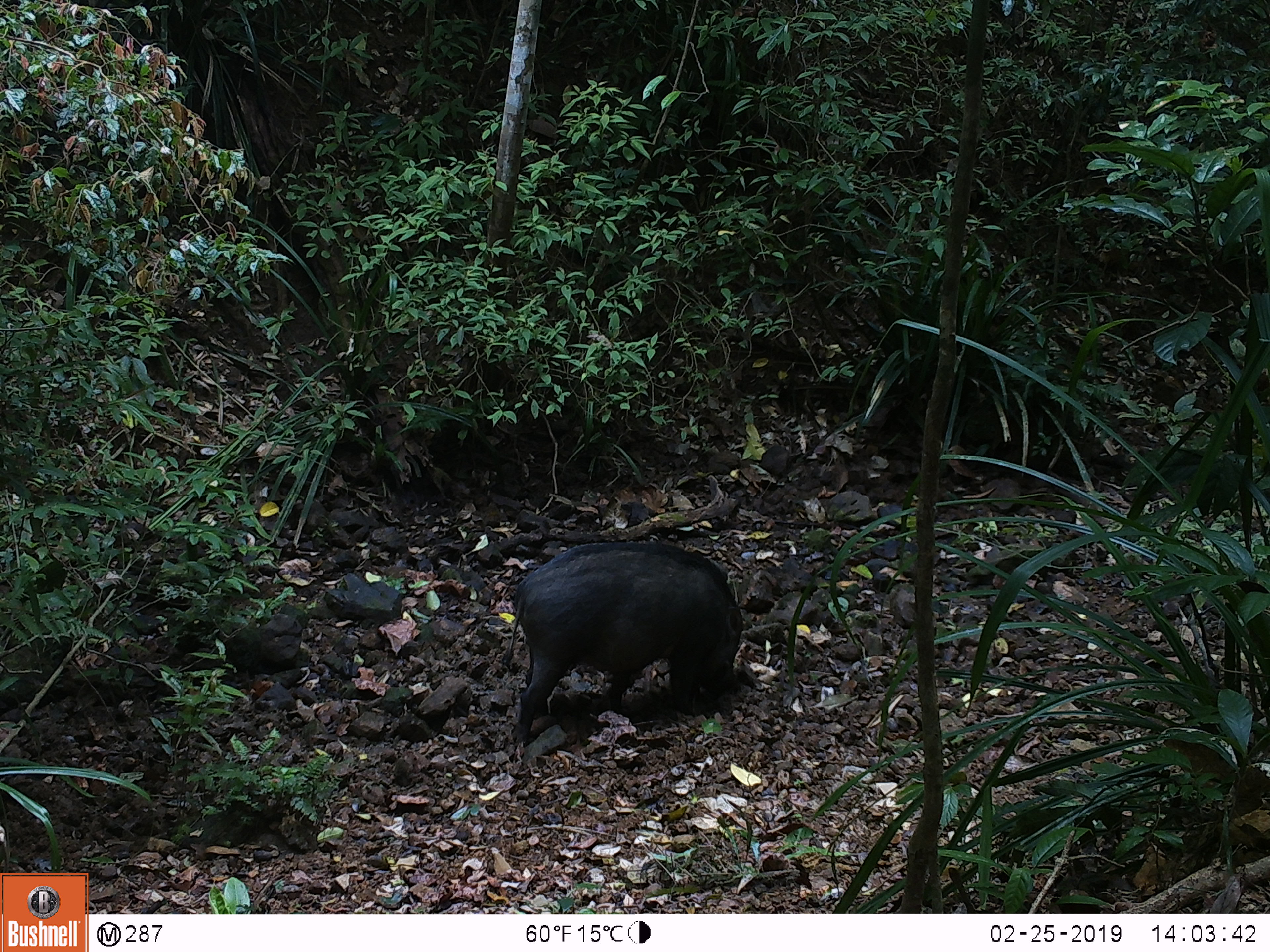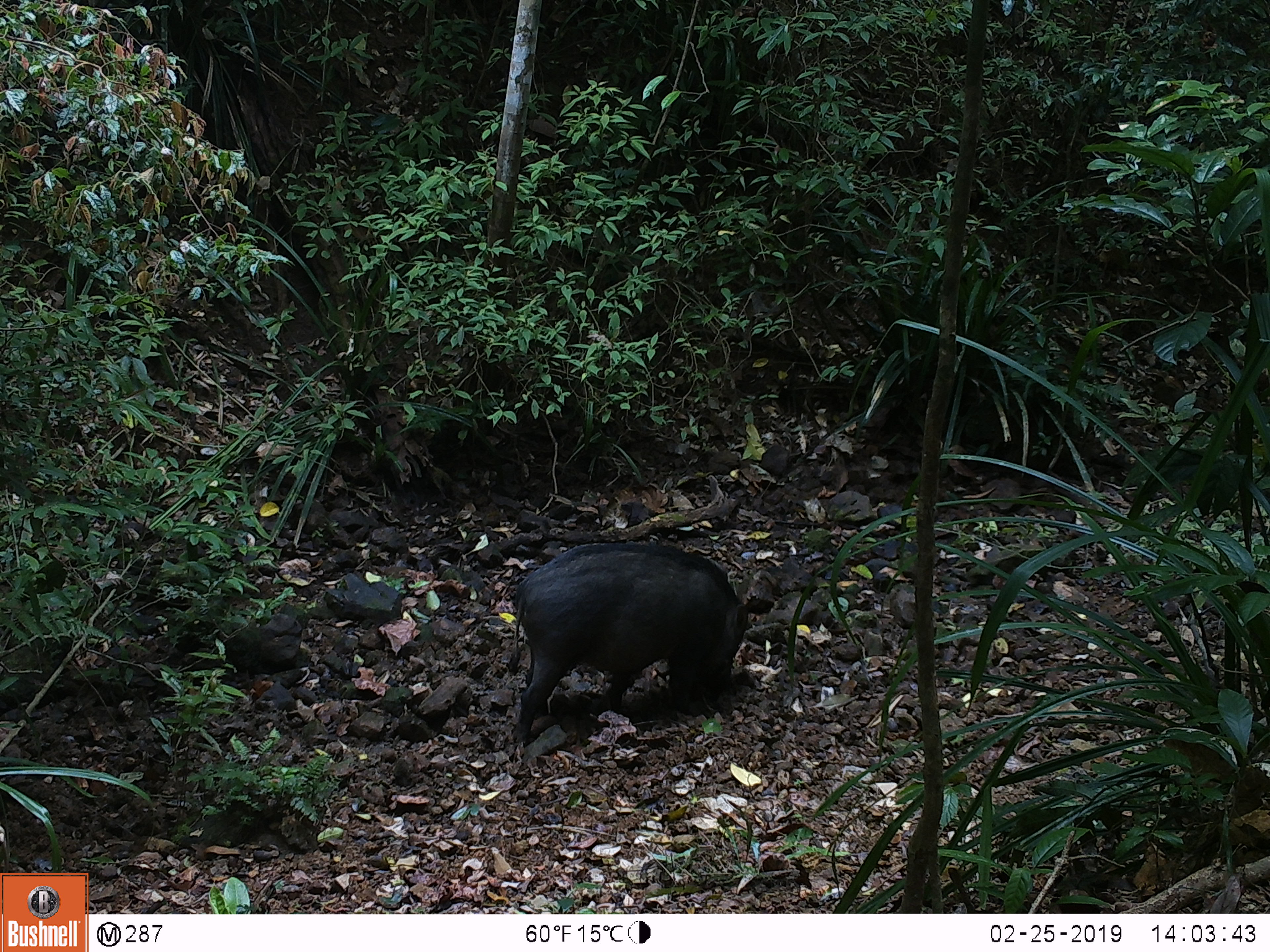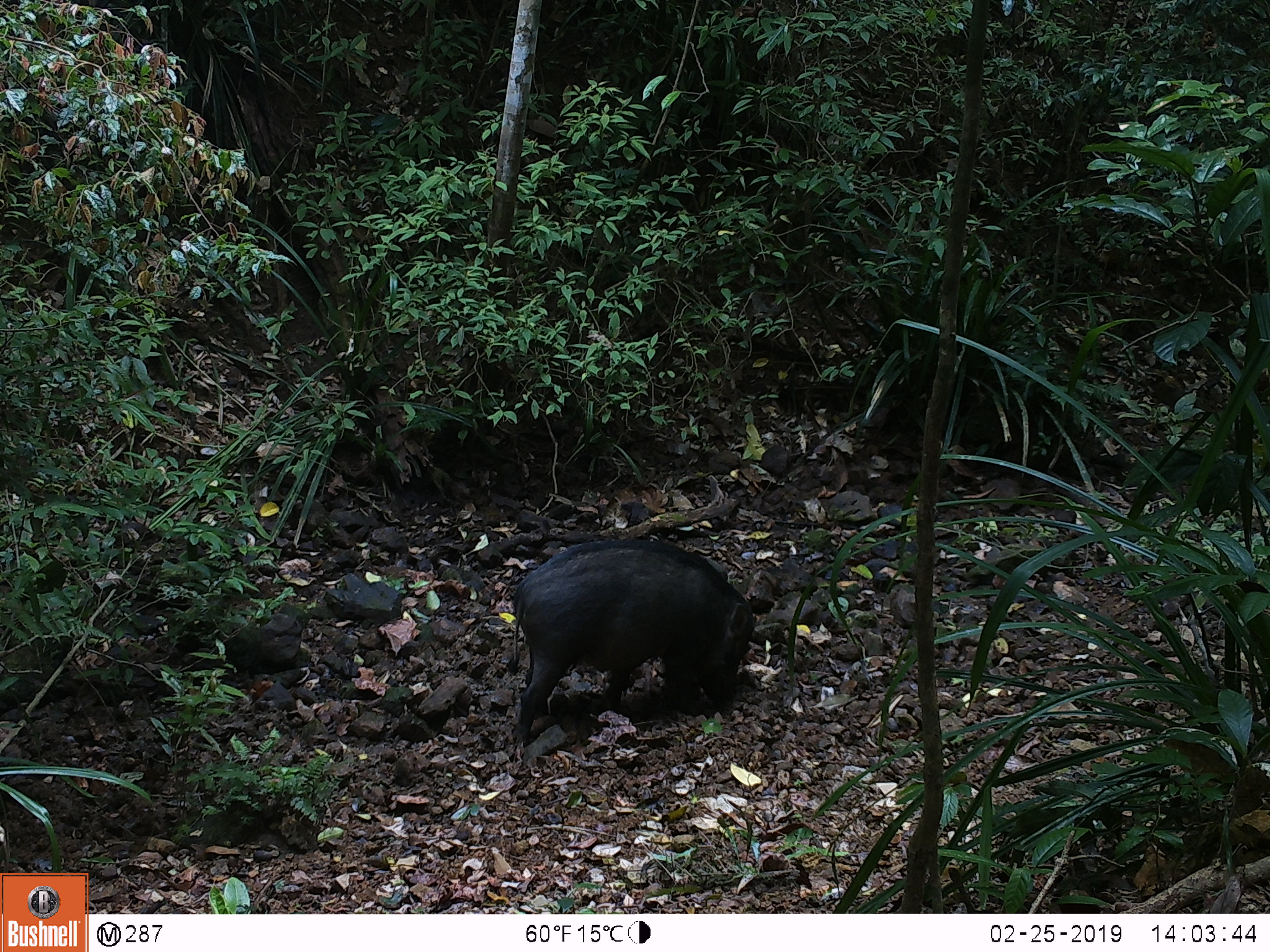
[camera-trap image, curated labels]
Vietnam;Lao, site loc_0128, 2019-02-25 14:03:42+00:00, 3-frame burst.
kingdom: Animalia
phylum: Chordata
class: Mammalia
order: Artiodactyla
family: Suidae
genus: Sus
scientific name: Sus scrofa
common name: eurasian wild pig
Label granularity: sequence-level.